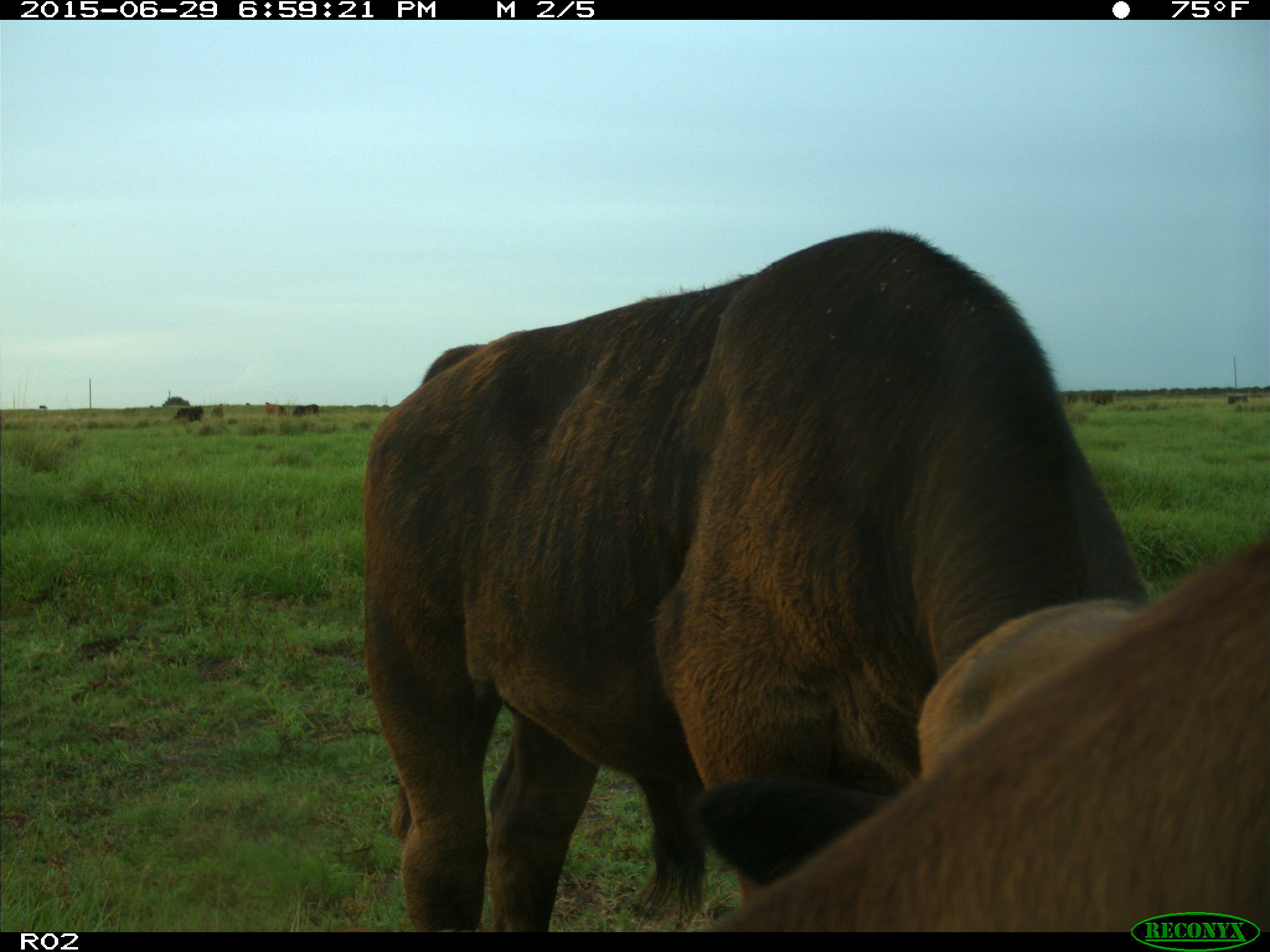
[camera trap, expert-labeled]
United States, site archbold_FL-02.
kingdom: Animalia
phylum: Chordata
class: Mammalia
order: Artiodactyla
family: Bovidae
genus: Bos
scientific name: Bos taurus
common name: domestic cow